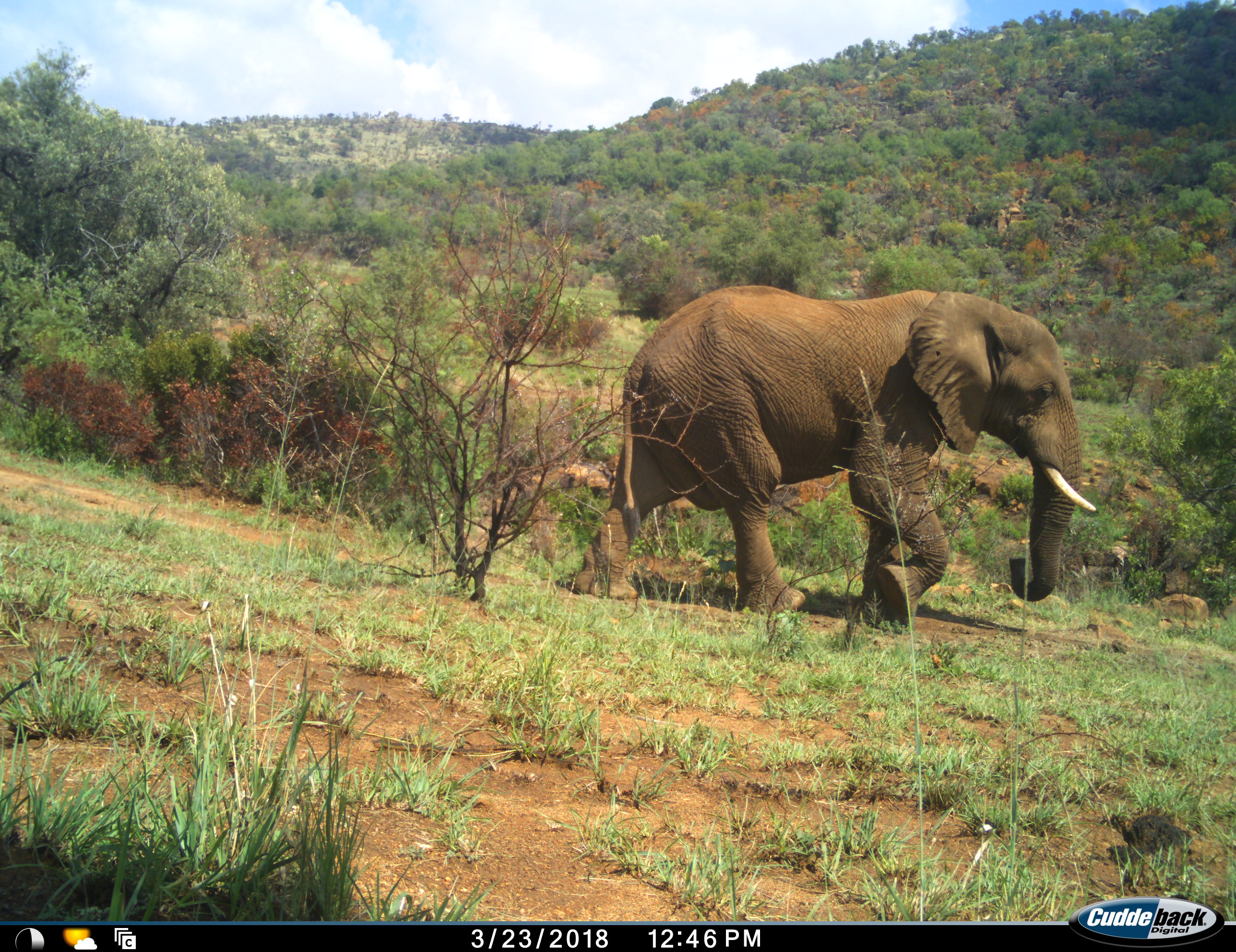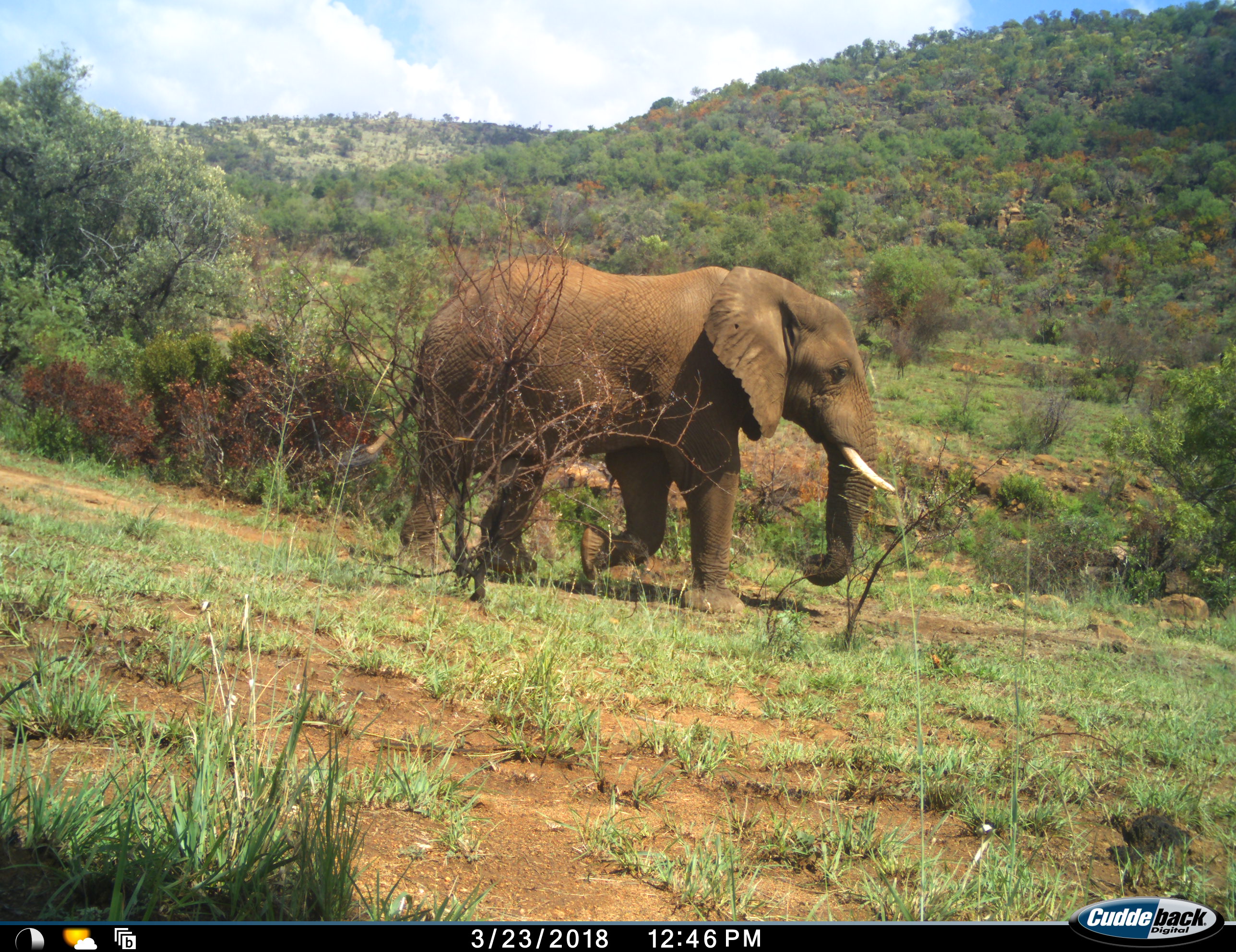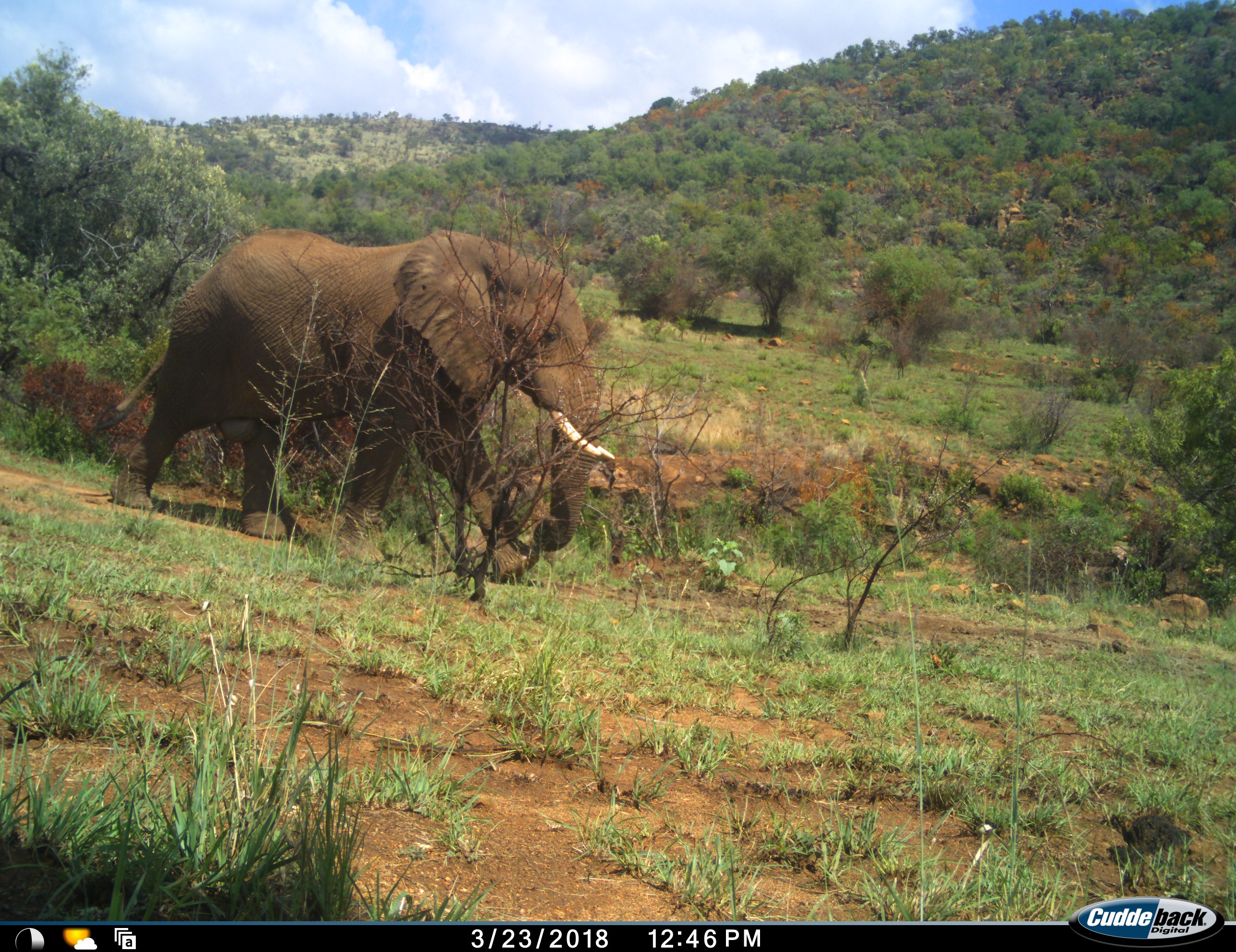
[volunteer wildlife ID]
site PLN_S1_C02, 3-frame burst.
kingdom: Animalia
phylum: Chordata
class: Mammalia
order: Proboscidea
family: Elephantidae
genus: Loxodonta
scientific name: Loxodonta africana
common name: african bush elephant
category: elephant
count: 1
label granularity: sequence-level